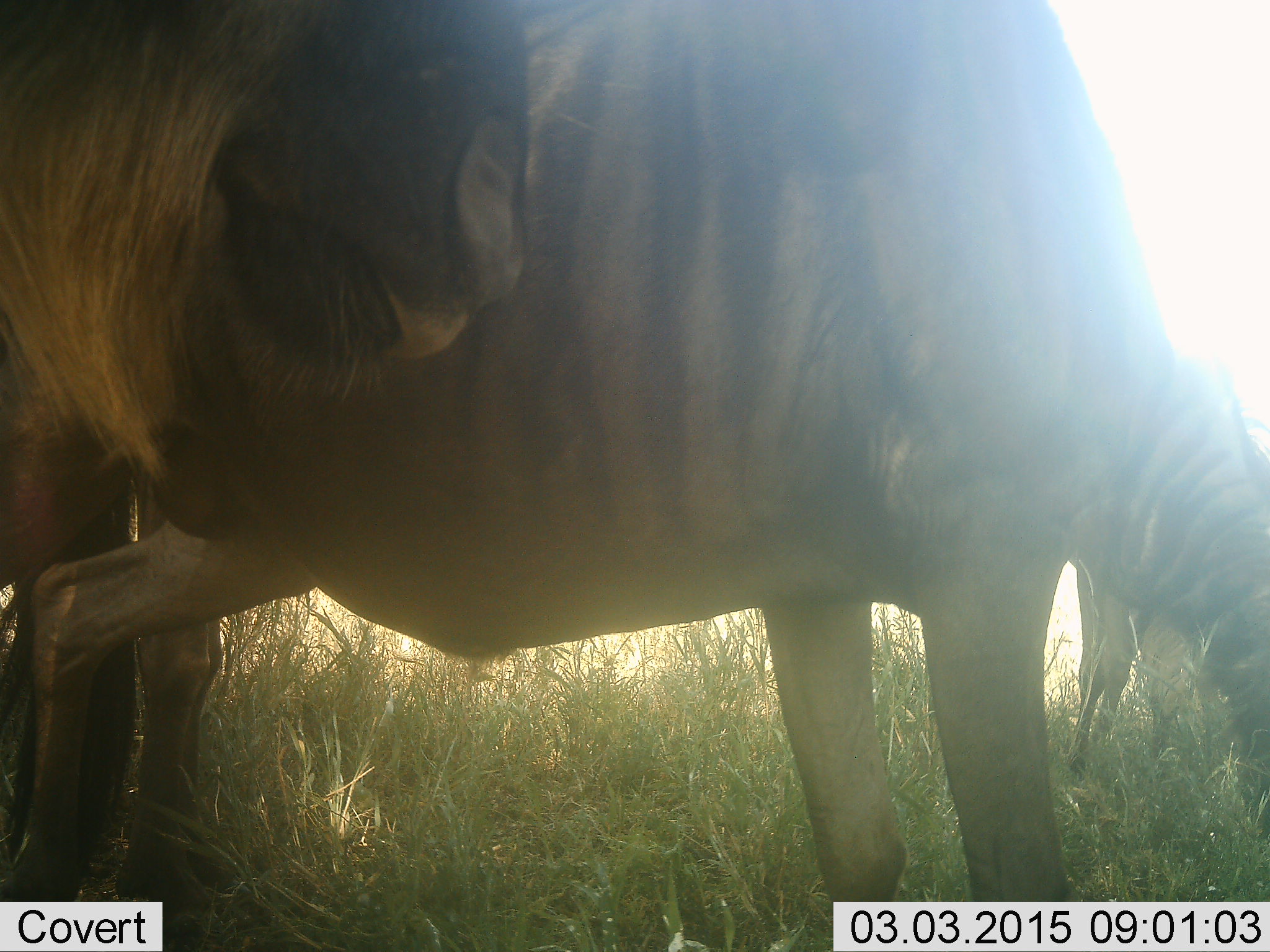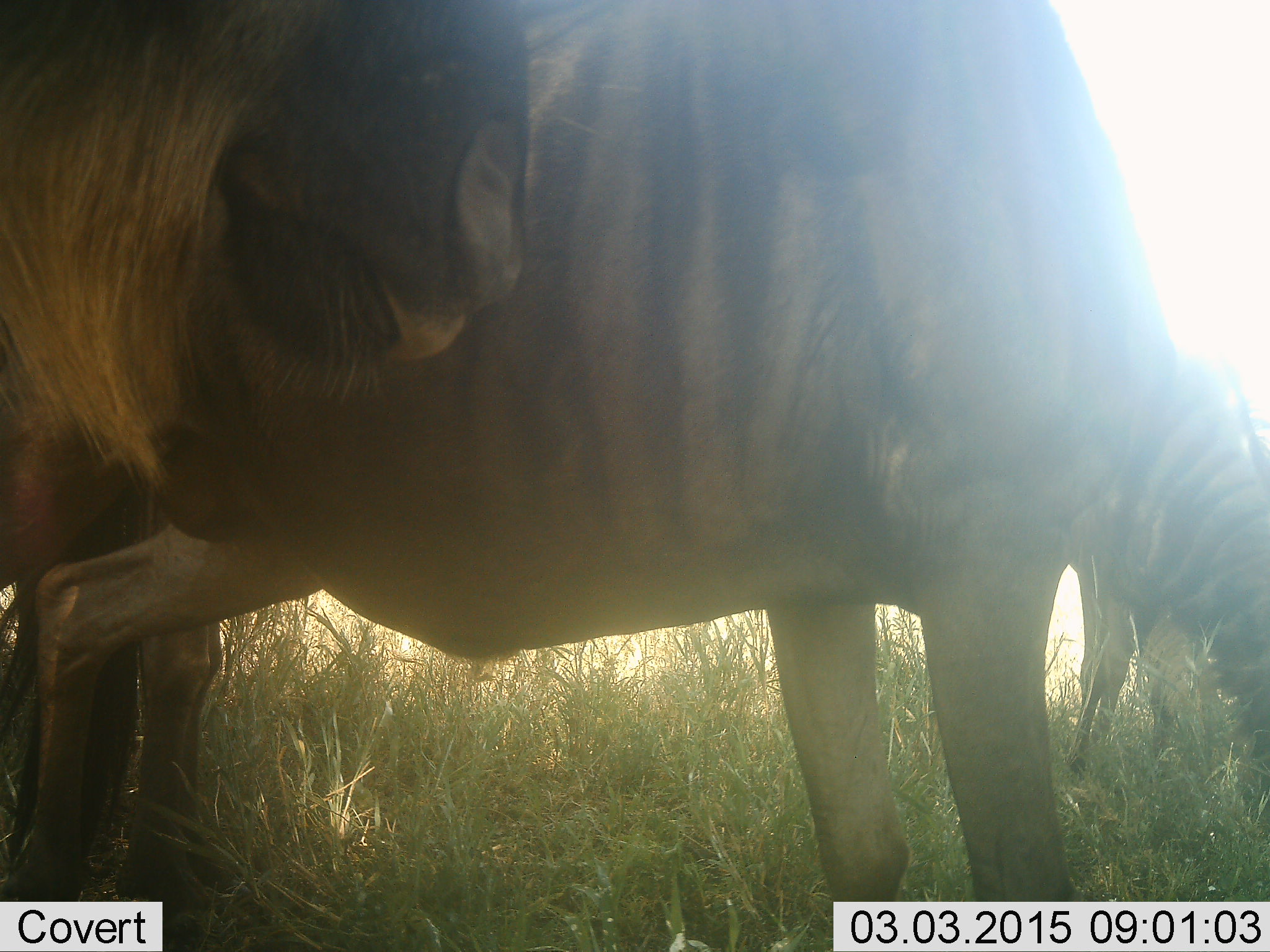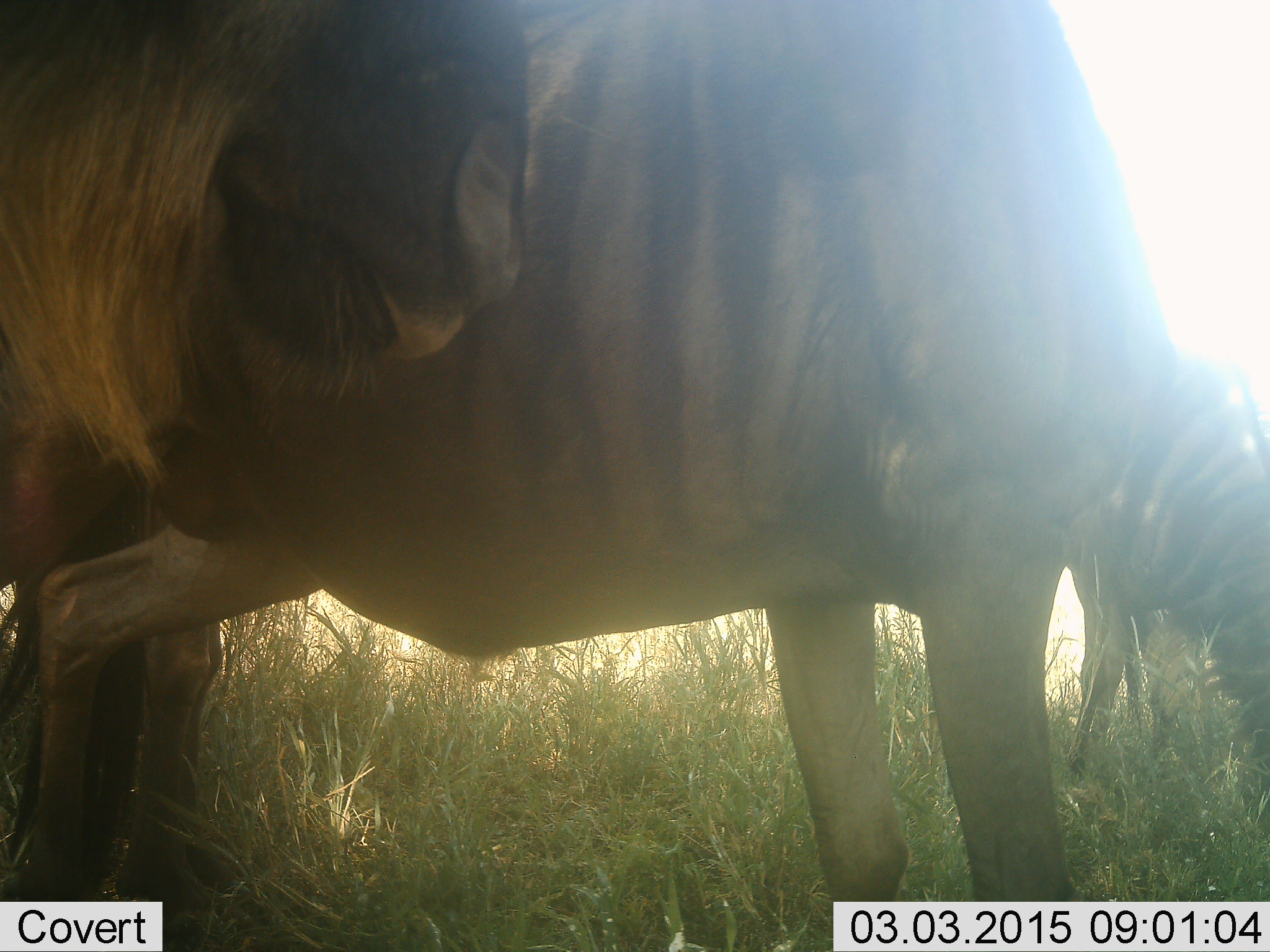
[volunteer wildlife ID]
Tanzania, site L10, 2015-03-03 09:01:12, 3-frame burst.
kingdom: Animalia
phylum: Chordata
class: Mammalia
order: Artiodactyla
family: Bovidae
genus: Connochaetes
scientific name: Connochaetes taurinus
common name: blue wildebeest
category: wildebeest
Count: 3.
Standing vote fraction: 91%.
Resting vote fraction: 0%.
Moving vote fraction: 0%.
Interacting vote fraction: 9%.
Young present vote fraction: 0%.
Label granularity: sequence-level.